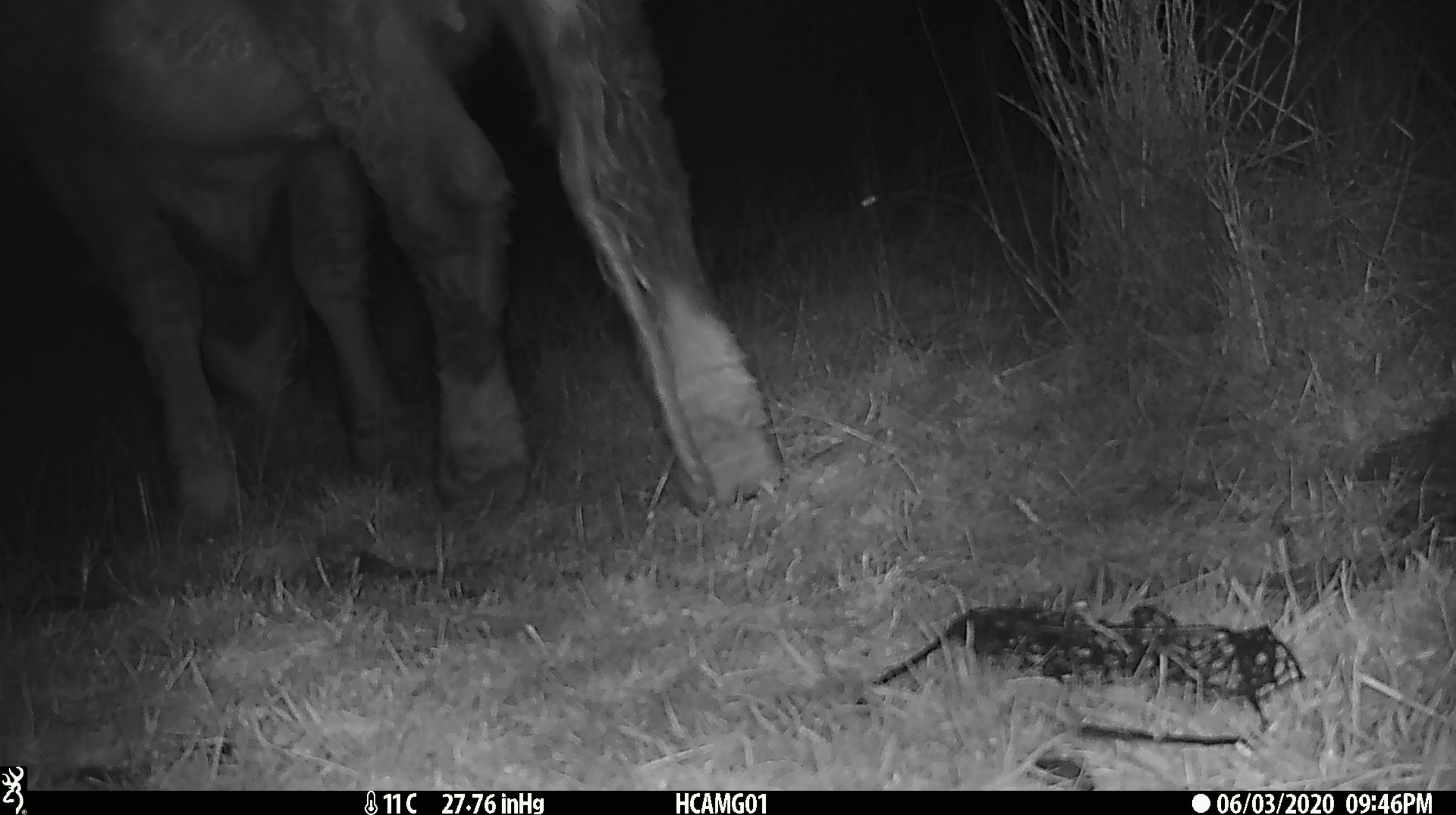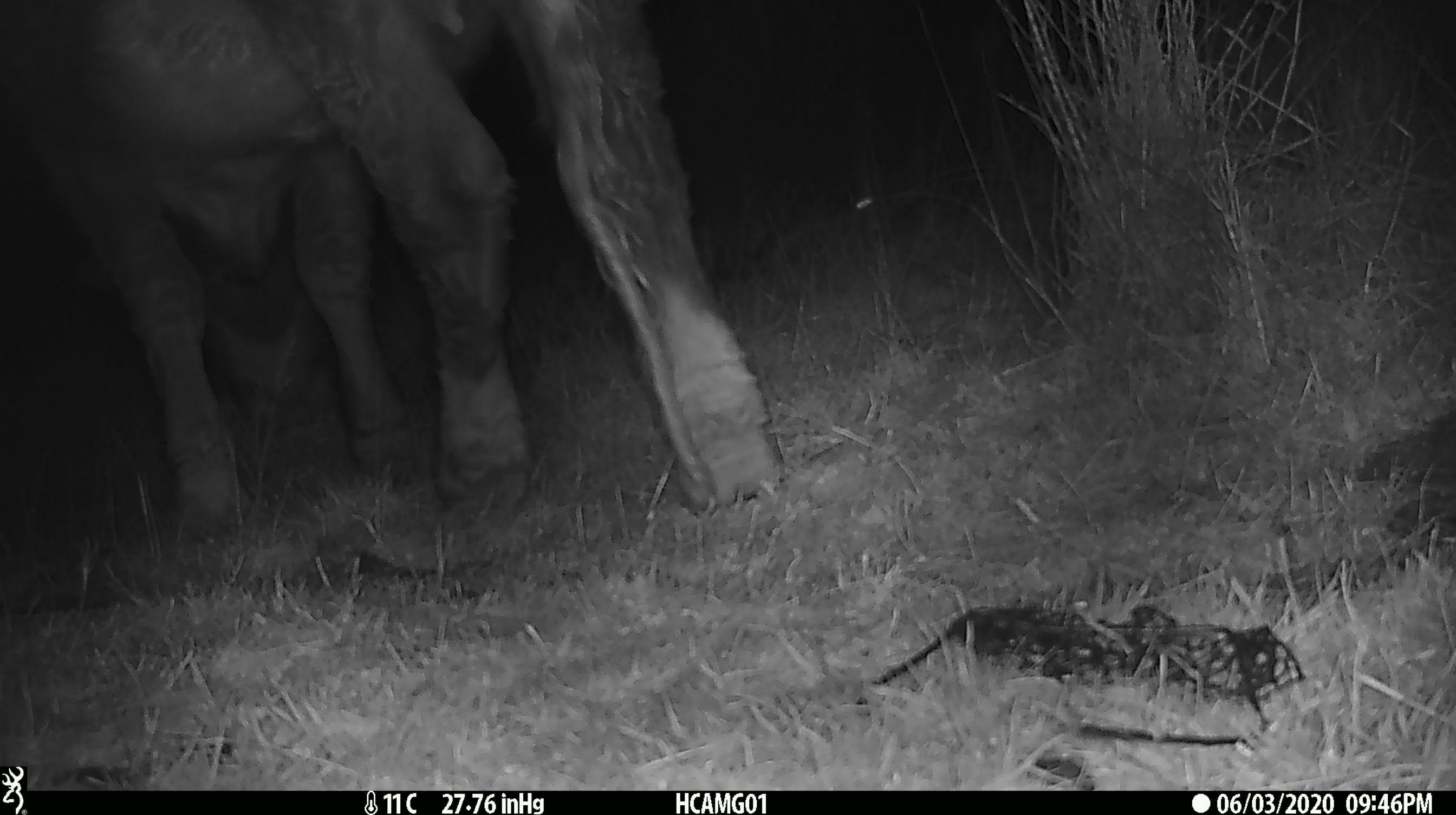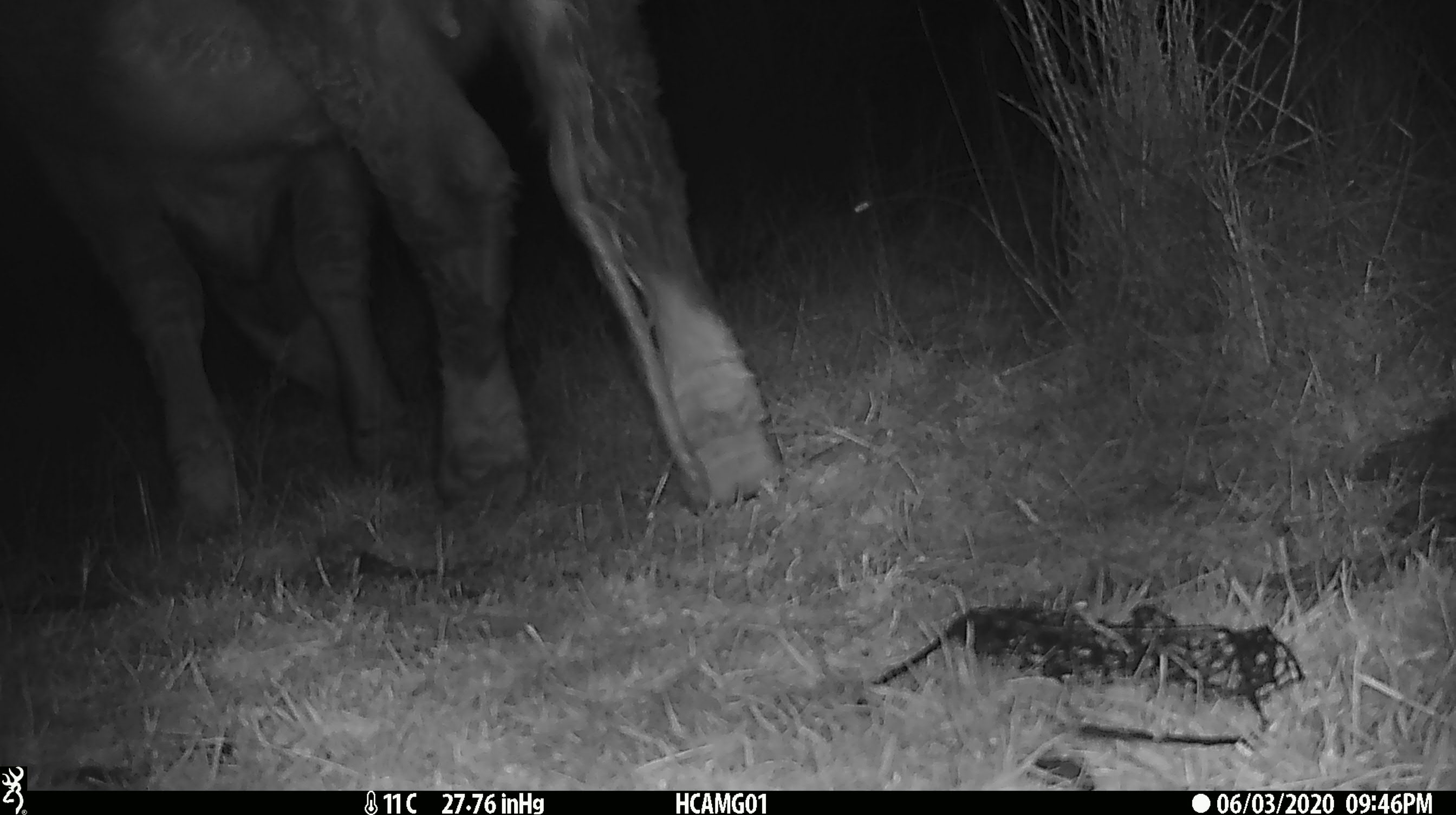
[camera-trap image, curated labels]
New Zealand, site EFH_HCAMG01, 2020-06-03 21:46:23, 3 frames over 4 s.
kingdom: Animalia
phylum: Chordata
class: Mammalia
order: Artiodactyla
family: Bovidae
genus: Bos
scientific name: Bos taurus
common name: domestic cow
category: cow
Cow (domestic cow) (Bos taurus).